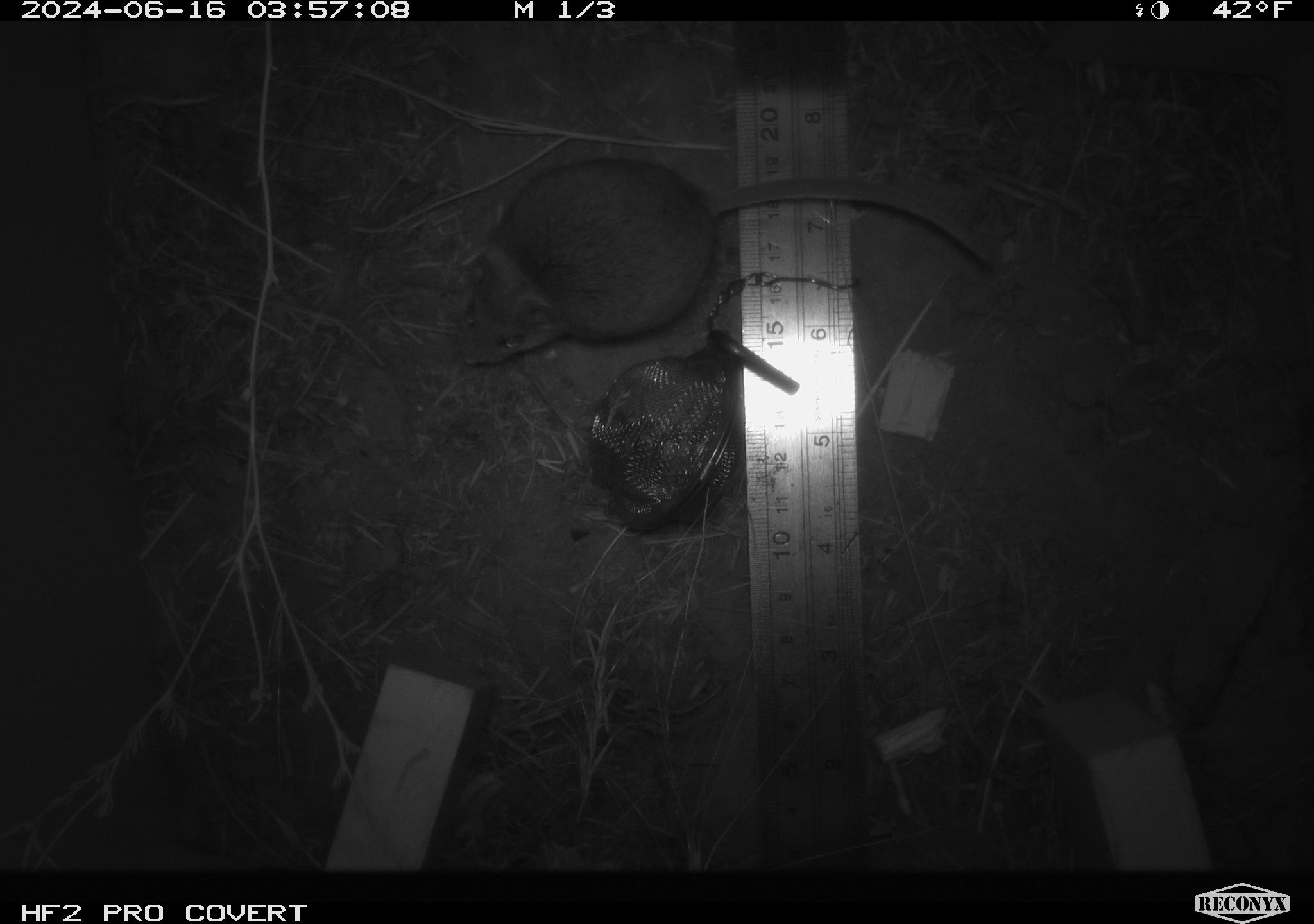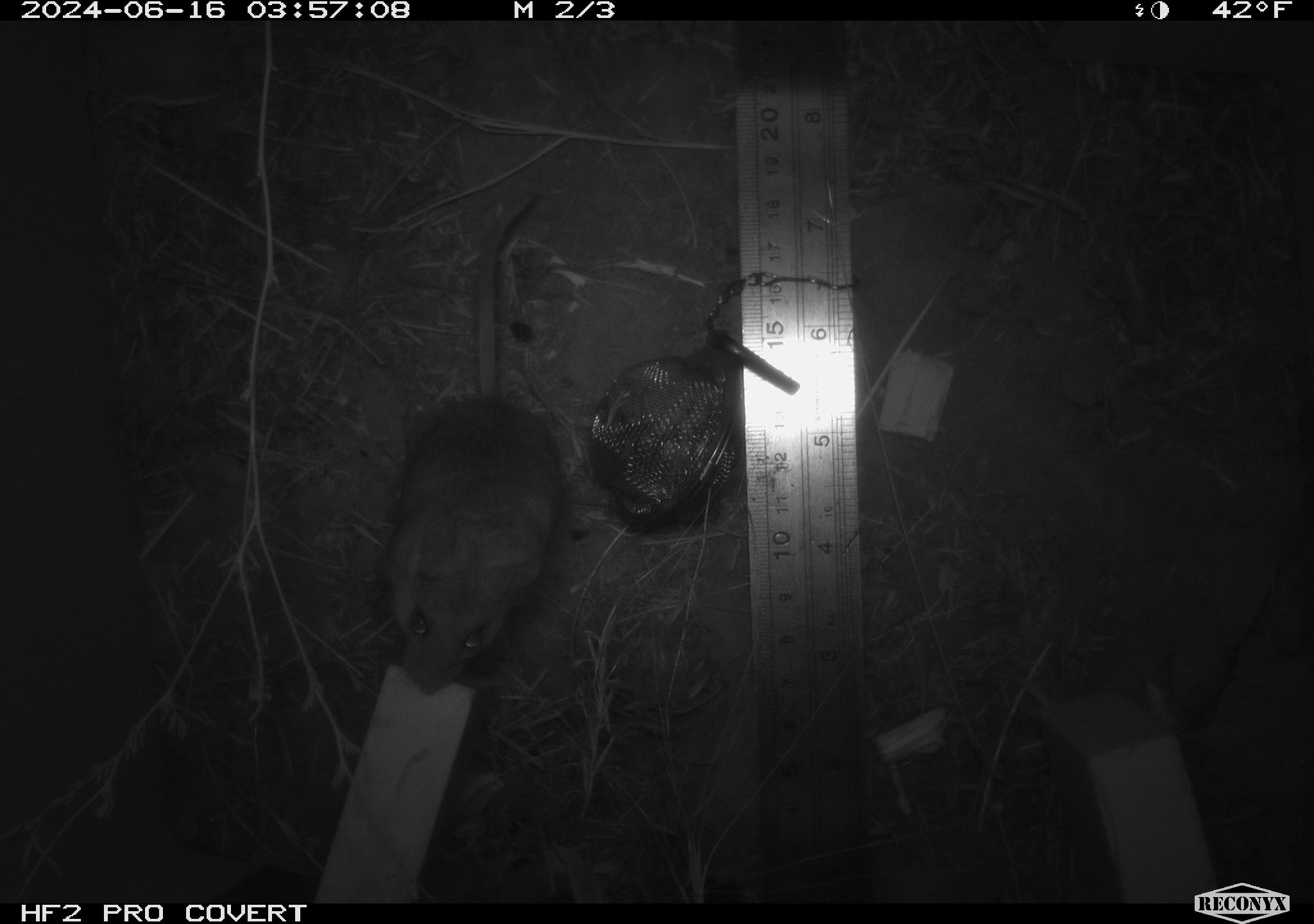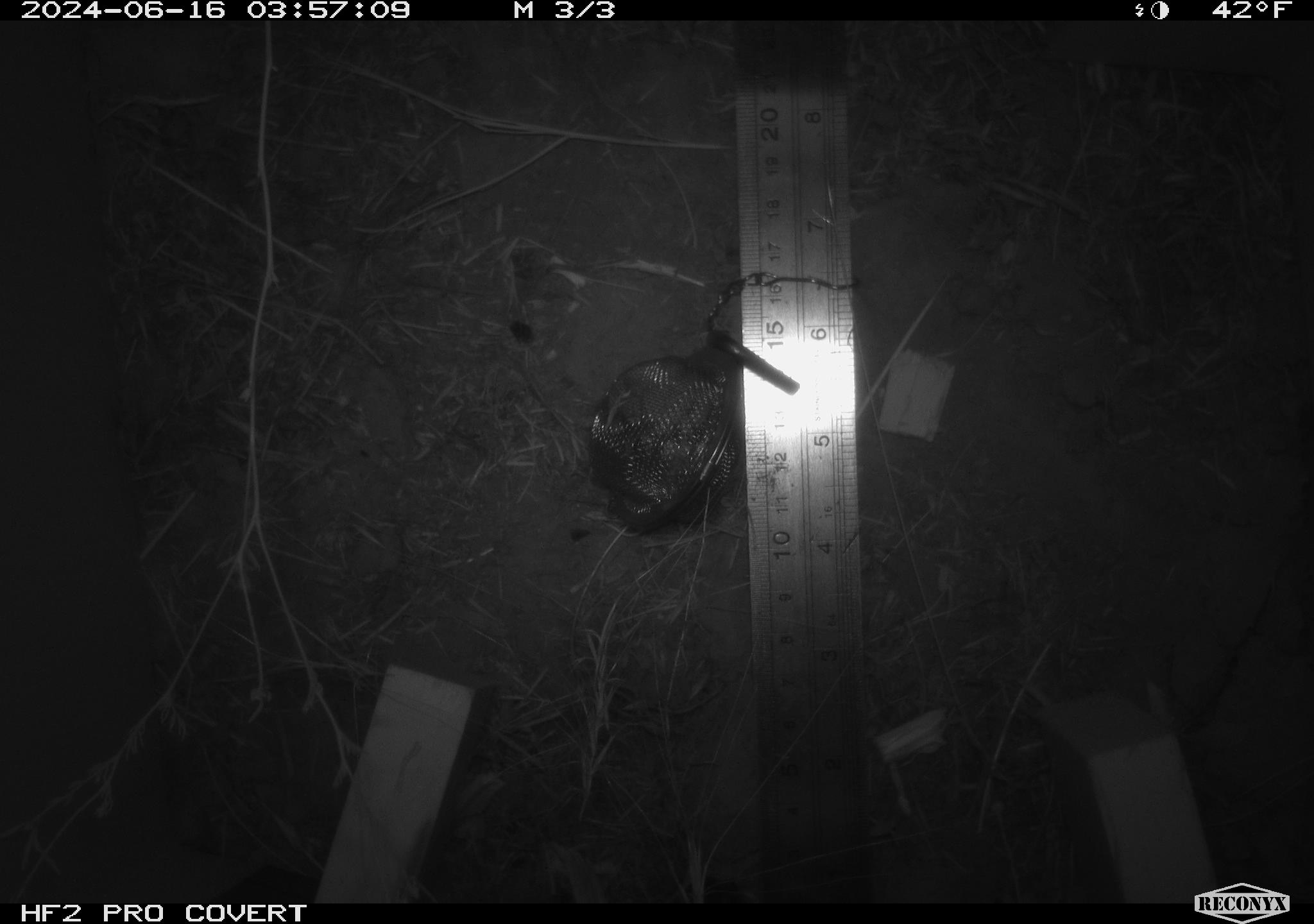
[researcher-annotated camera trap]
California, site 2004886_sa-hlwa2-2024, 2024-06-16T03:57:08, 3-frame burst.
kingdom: Animalia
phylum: Chordata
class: Mammalia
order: Rodentia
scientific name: Rodentia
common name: mouse species